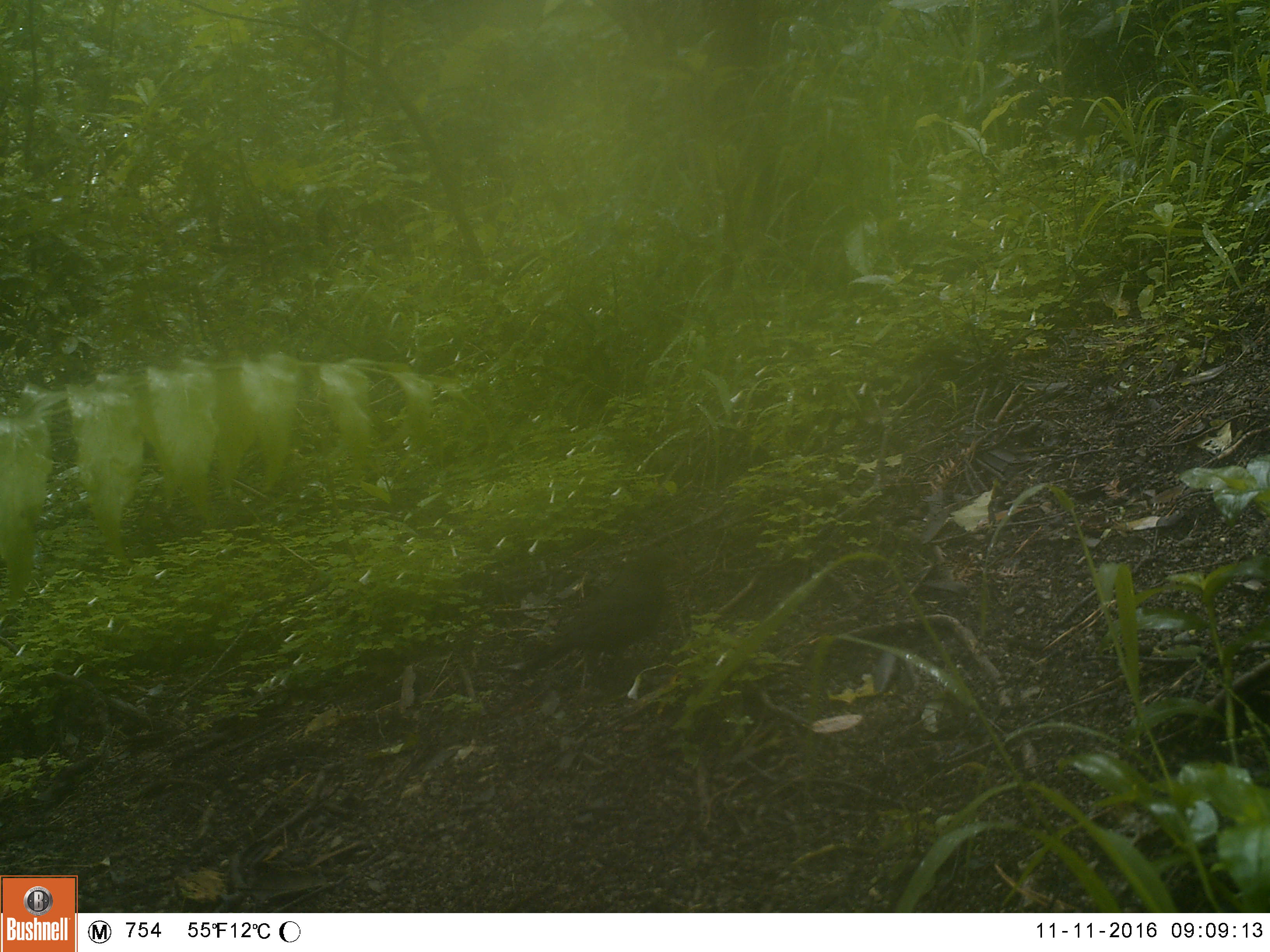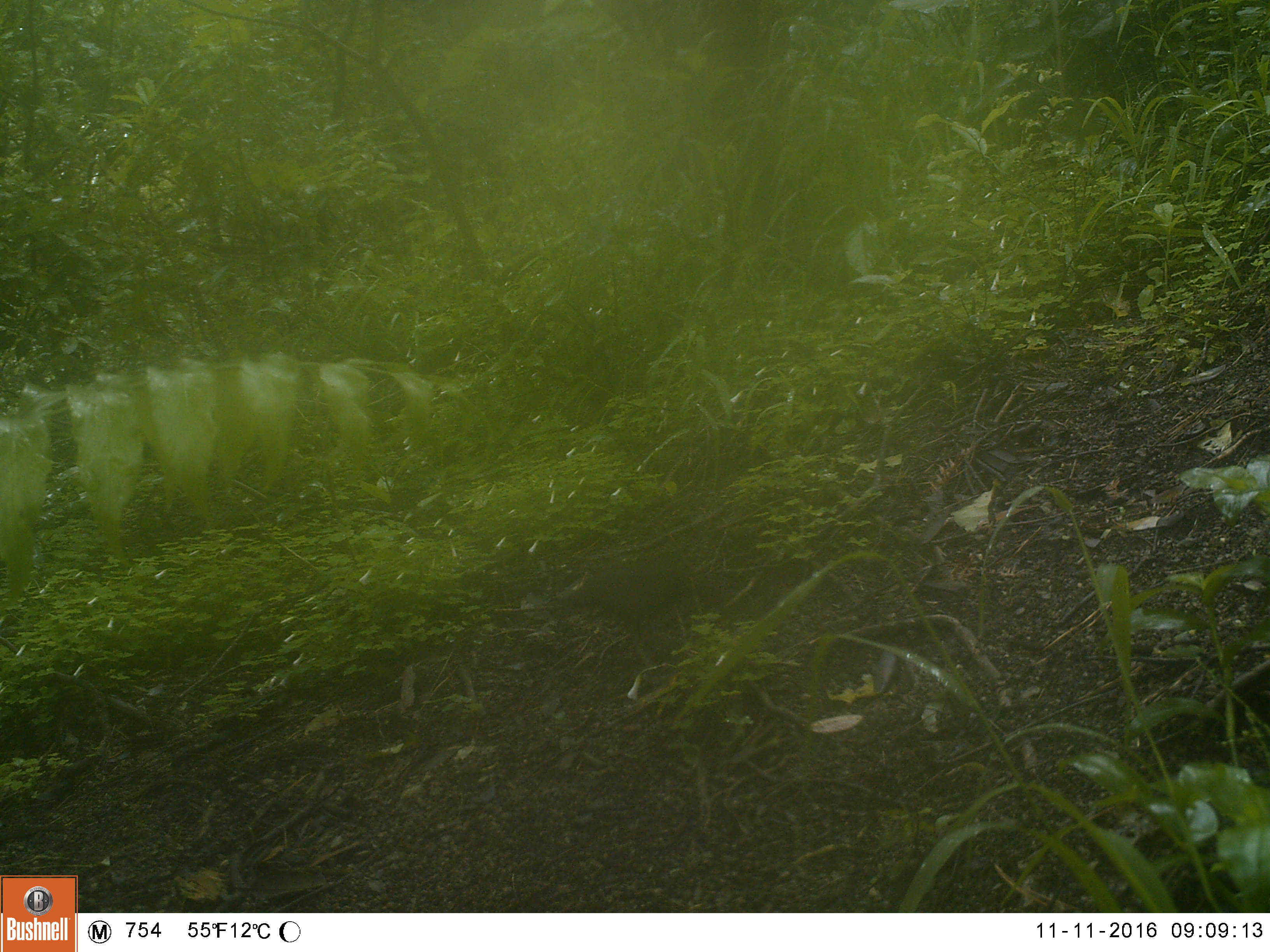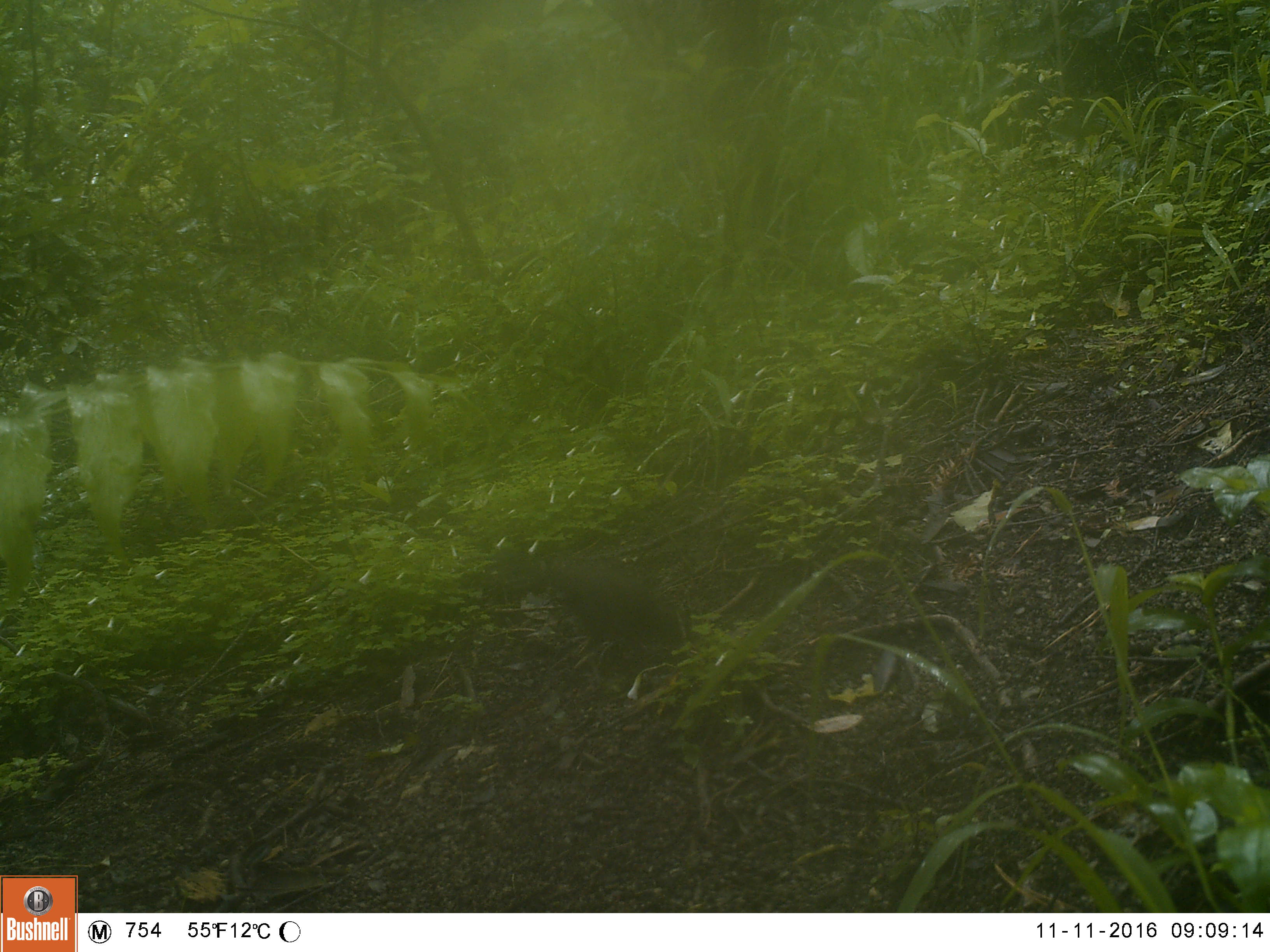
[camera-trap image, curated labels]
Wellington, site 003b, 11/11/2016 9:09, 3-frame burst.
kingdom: Animalia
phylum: Chordata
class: Aves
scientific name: Aves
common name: bird